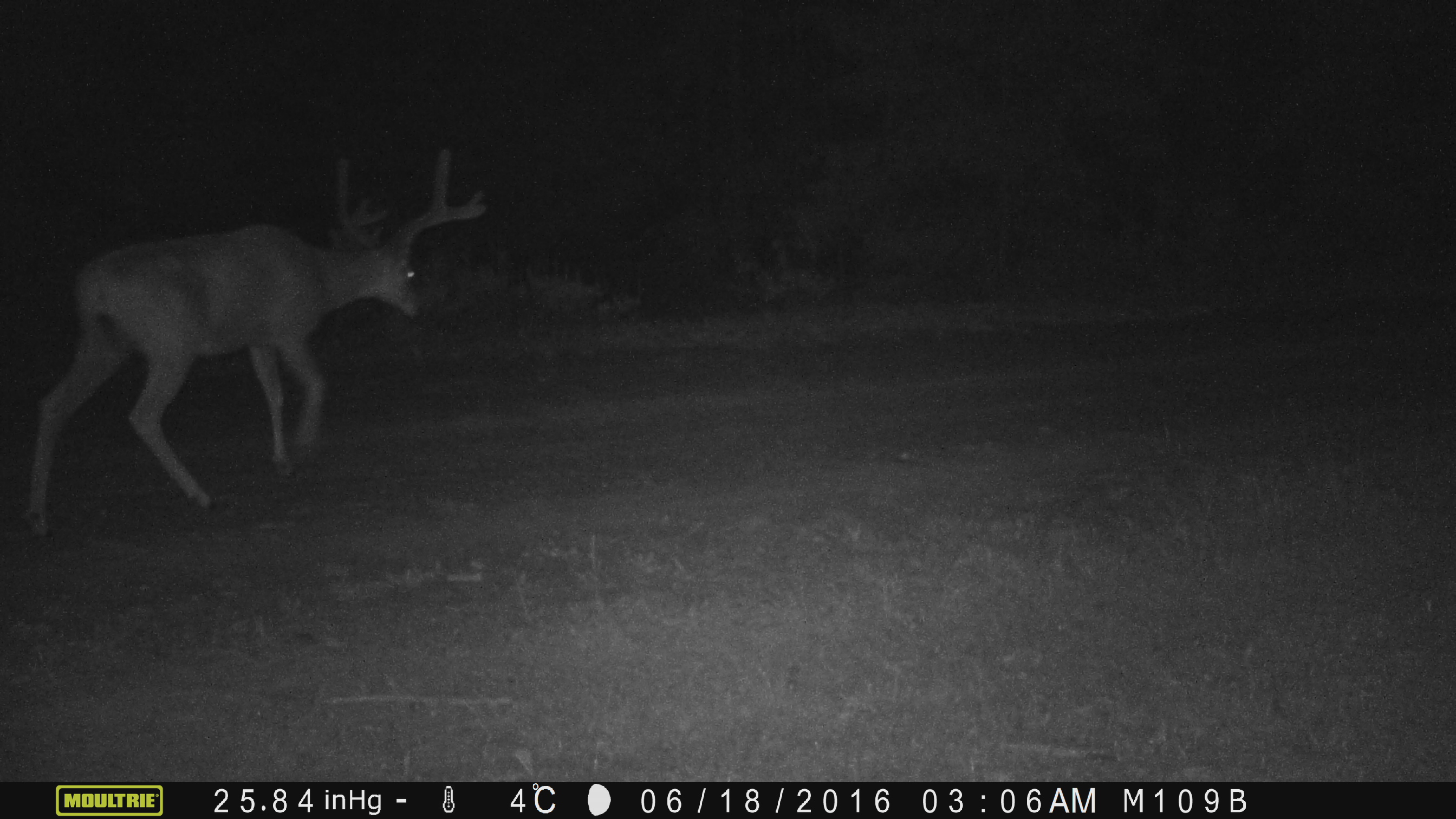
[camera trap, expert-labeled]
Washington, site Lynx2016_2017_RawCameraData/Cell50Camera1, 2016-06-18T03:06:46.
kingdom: Animalia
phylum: Chordata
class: Mammalia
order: Artiodactyla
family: Cervidae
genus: Odocoileus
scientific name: Odocoileus hemionus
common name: mule deer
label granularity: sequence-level